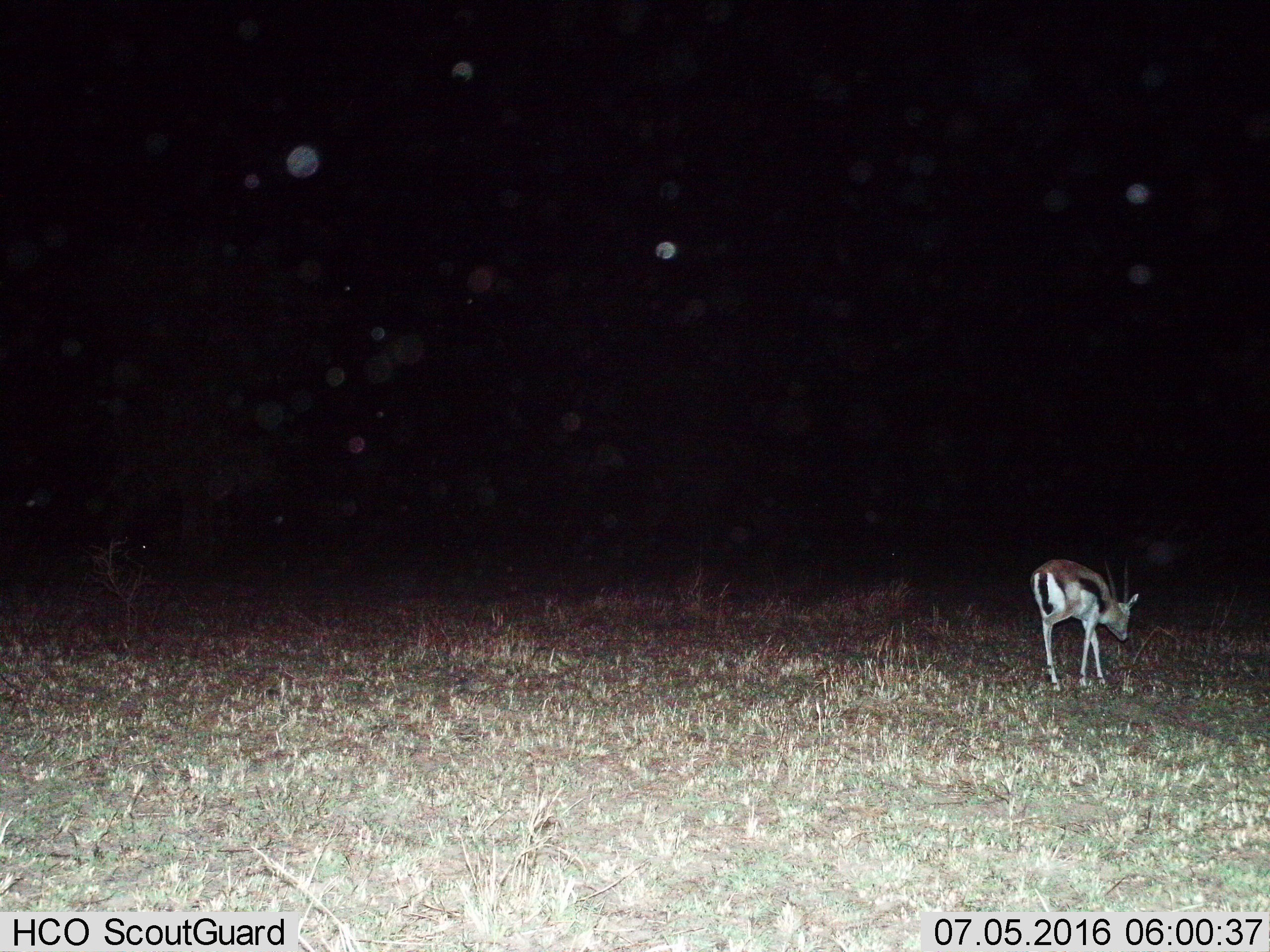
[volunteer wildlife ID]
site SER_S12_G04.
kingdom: Animalia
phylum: Chordata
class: Mammalia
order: Artiodactyla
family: Bovidae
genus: Eudorcas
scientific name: Eudorcas thomsonii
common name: thomson's gazelle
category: gazellethomsons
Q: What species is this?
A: Gazellethomsons (thomson's gazelle) (Eudorcas thomsonii).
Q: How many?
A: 1.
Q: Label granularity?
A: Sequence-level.